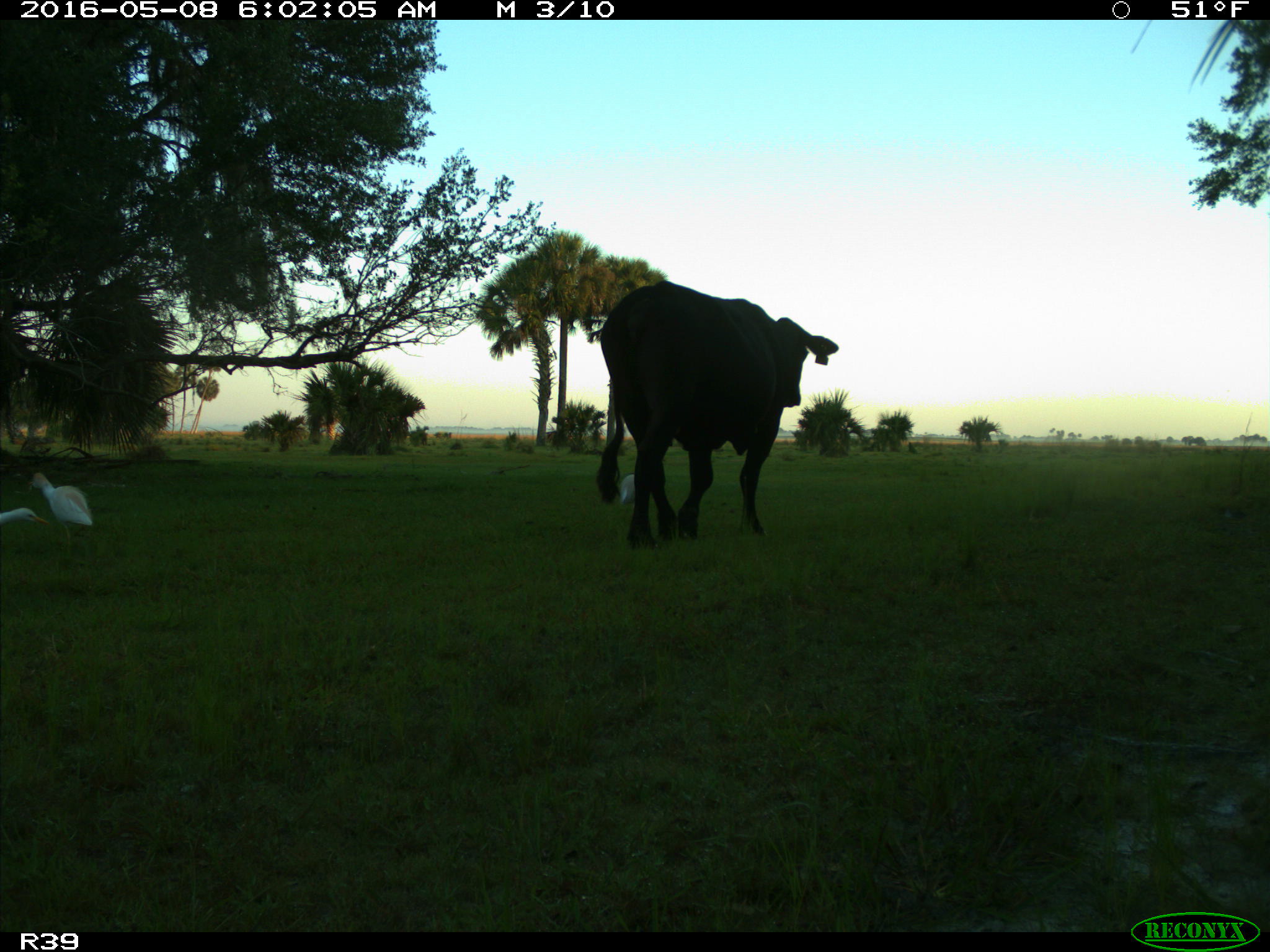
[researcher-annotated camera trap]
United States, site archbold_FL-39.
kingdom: Animalia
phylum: Chordata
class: Mammalia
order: Artiodactyla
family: Bovidae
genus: Bos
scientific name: Bos taurus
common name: domestic cow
Bos taurus (domestic cow).